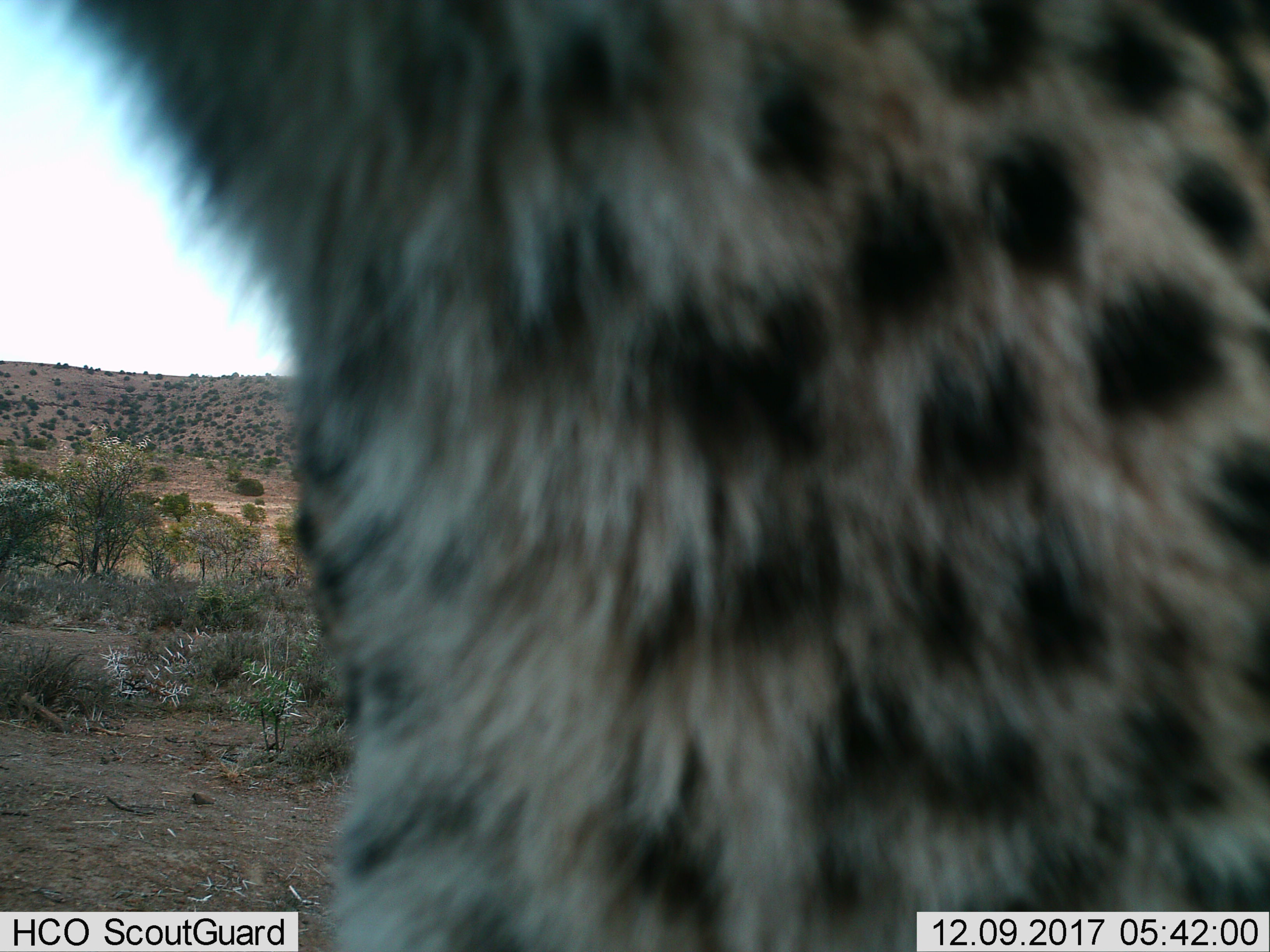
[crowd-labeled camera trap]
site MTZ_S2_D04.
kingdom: Animalia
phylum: Chordata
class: Mammalia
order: Carnivora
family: Felidae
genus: Acinonyx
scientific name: Acinonyx jubatus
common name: cheetah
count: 1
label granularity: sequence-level